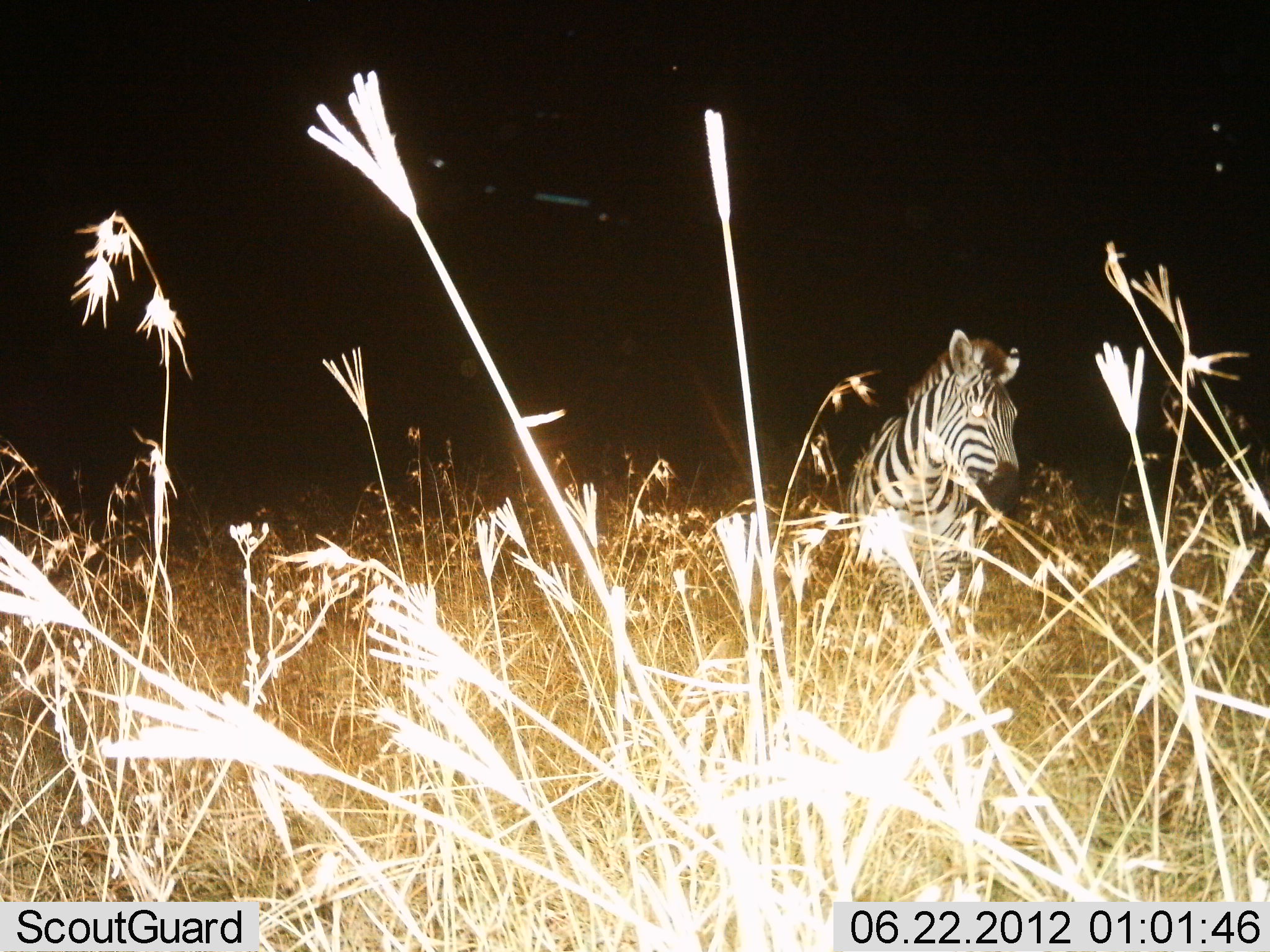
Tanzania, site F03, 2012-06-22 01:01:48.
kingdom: Animalia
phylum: Chordata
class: Mammalia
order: Perissodactyla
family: Equidae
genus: Equus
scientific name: Equus quagga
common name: plains zebra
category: zebra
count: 1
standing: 80%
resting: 0%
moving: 20%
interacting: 0%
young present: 0%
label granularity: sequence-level